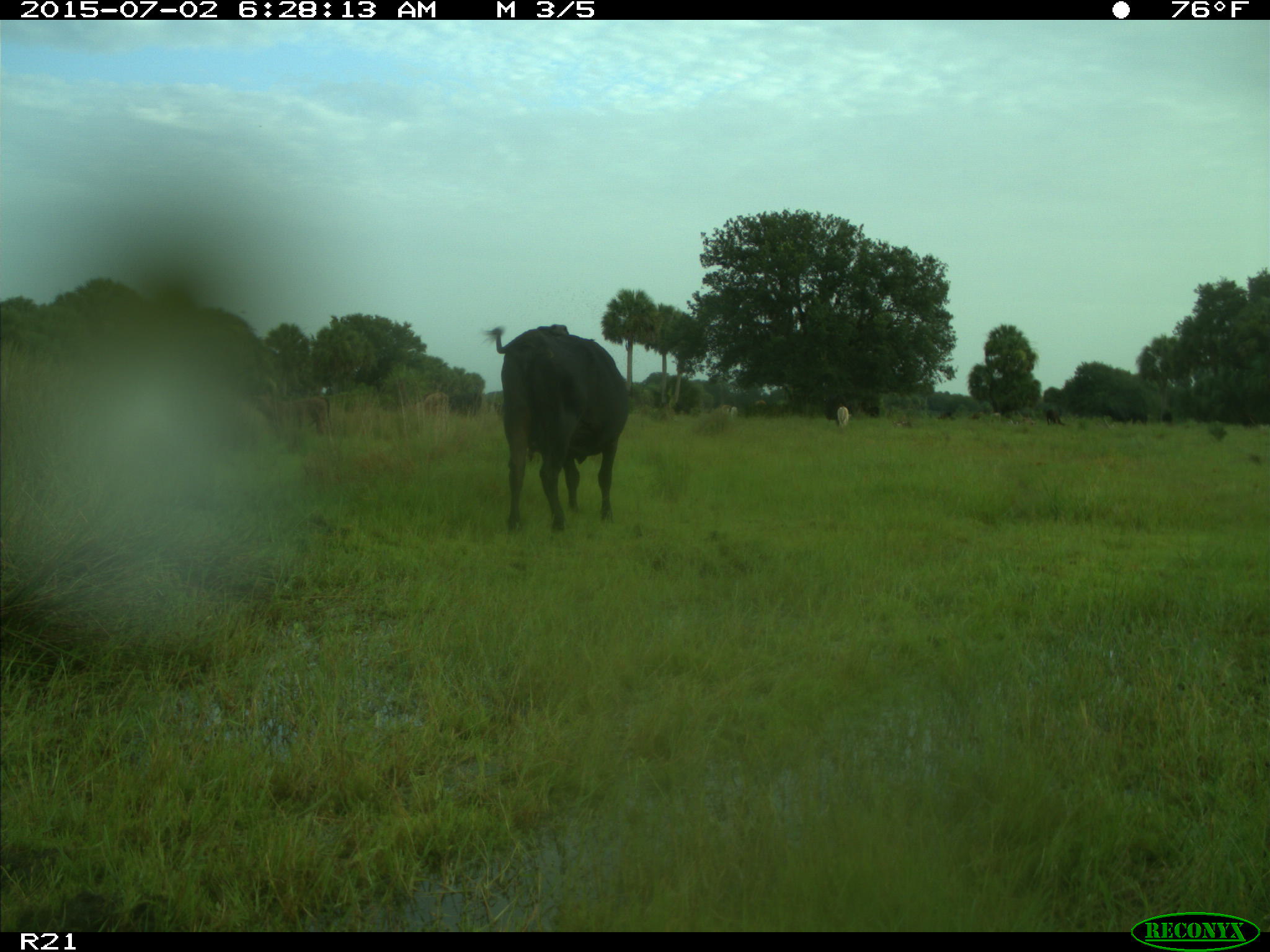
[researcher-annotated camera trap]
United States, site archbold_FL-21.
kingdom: Animalia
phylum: Chordata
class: Mammalia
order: Artiodactyla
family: Bovidae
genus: Bos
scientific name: Bos taurus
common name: domestic cow